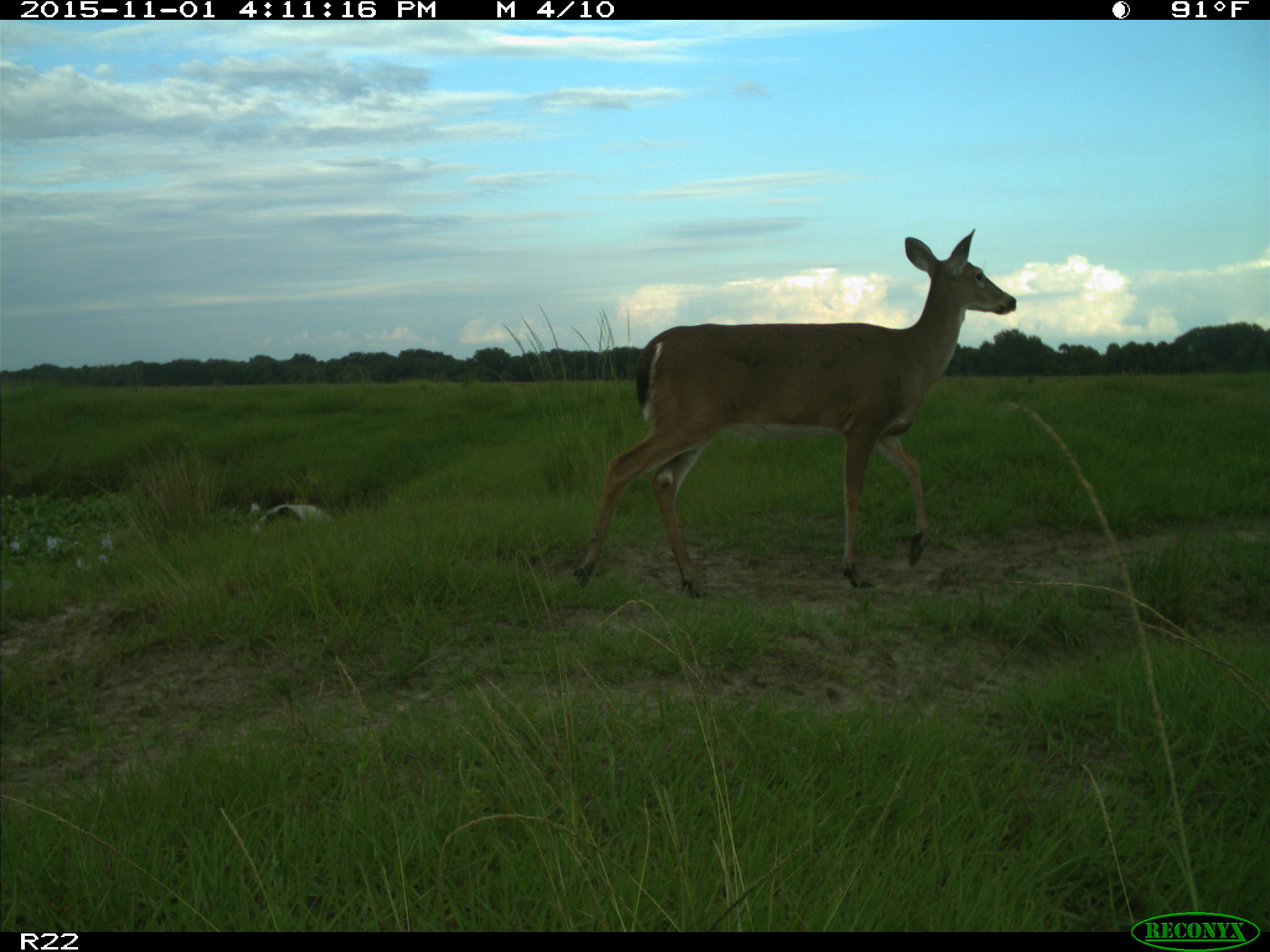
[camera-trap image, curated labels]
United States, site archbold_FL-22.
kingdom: Animalia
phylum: Chordata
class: Mammalia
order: Artiodactyla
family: Cervidae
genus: Odocoileus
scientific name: Odocoileus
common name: deer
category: unidentified deer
Unidentified deer (deer) (Odocoileus).